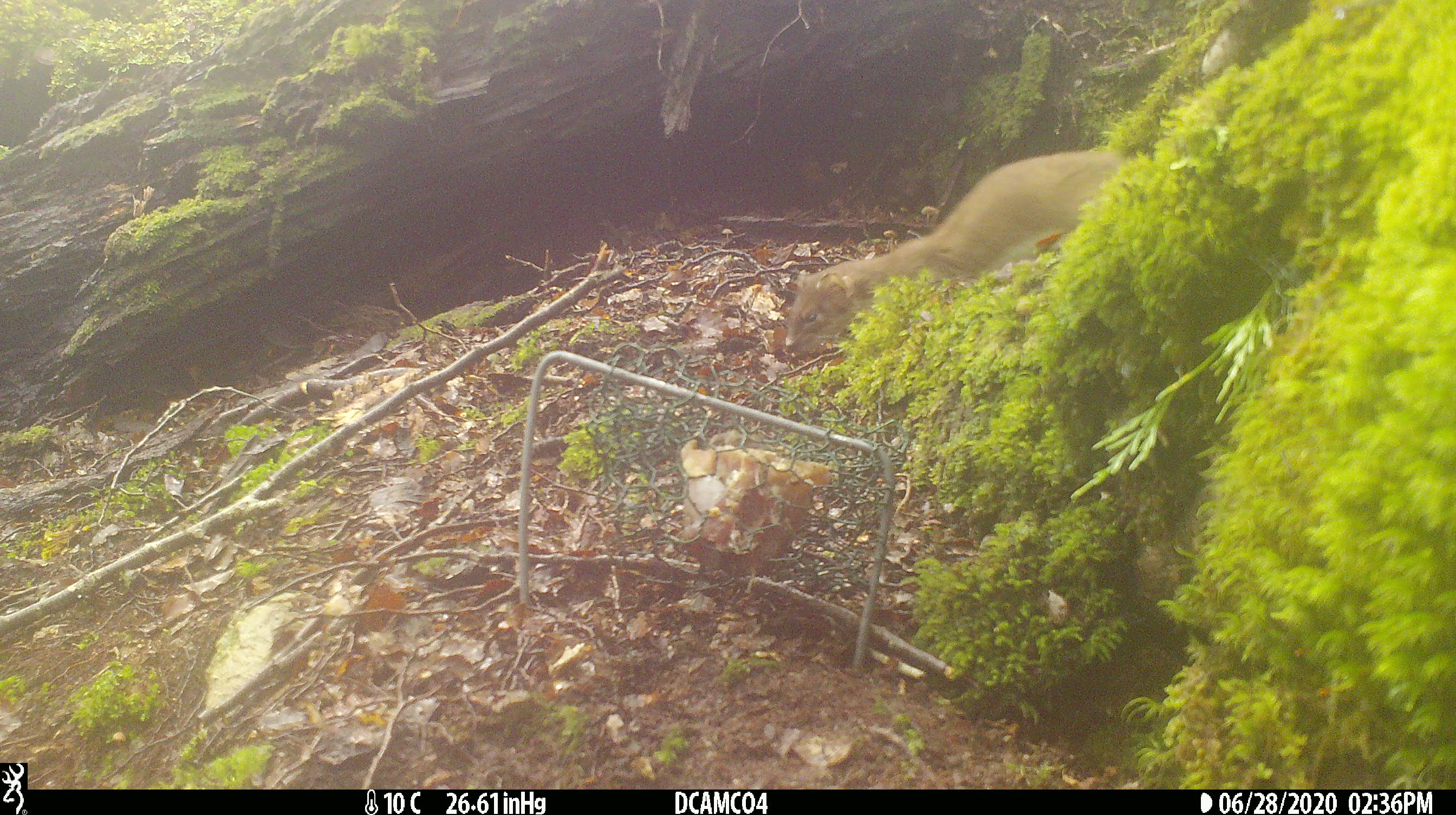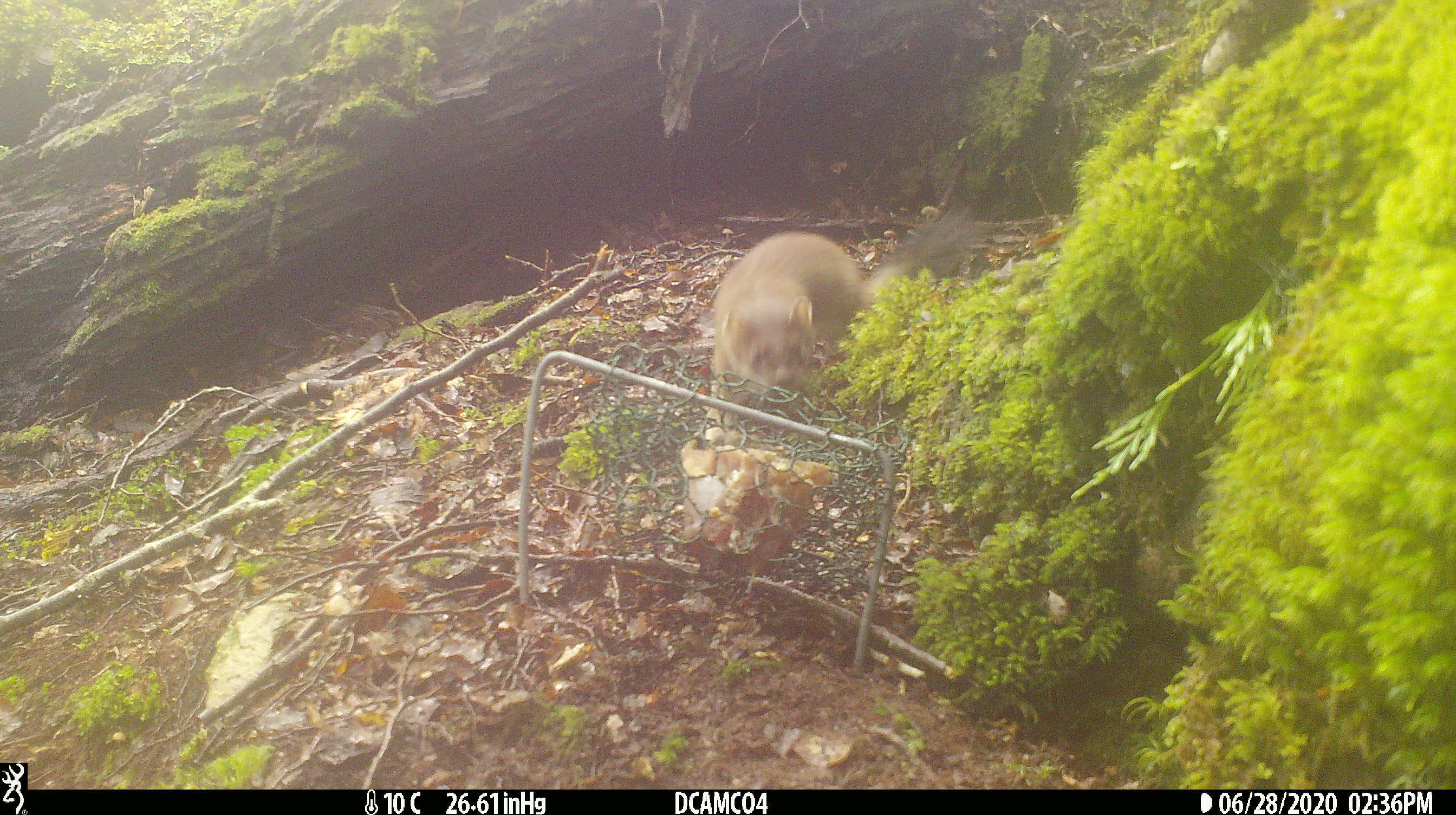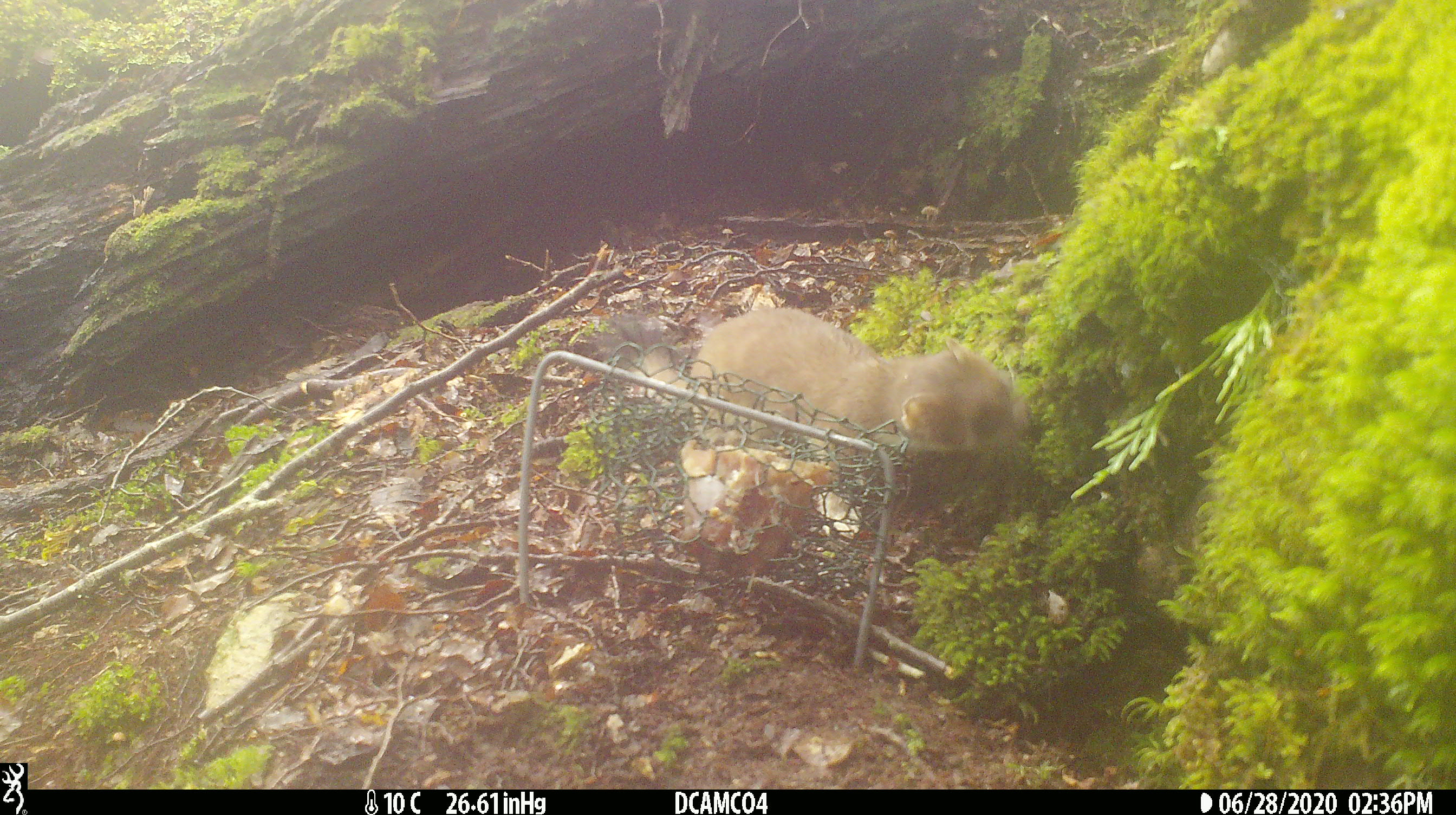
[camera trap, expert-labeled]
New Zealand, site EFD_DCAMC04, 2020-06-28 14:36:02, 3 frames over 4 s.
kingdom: Animalia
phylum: Chordata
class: Mammalia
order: Carnivora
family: Mustelidae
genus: Mustela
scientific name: Mustela erminea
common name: stoat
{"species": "stoat (Mustela erminea)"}